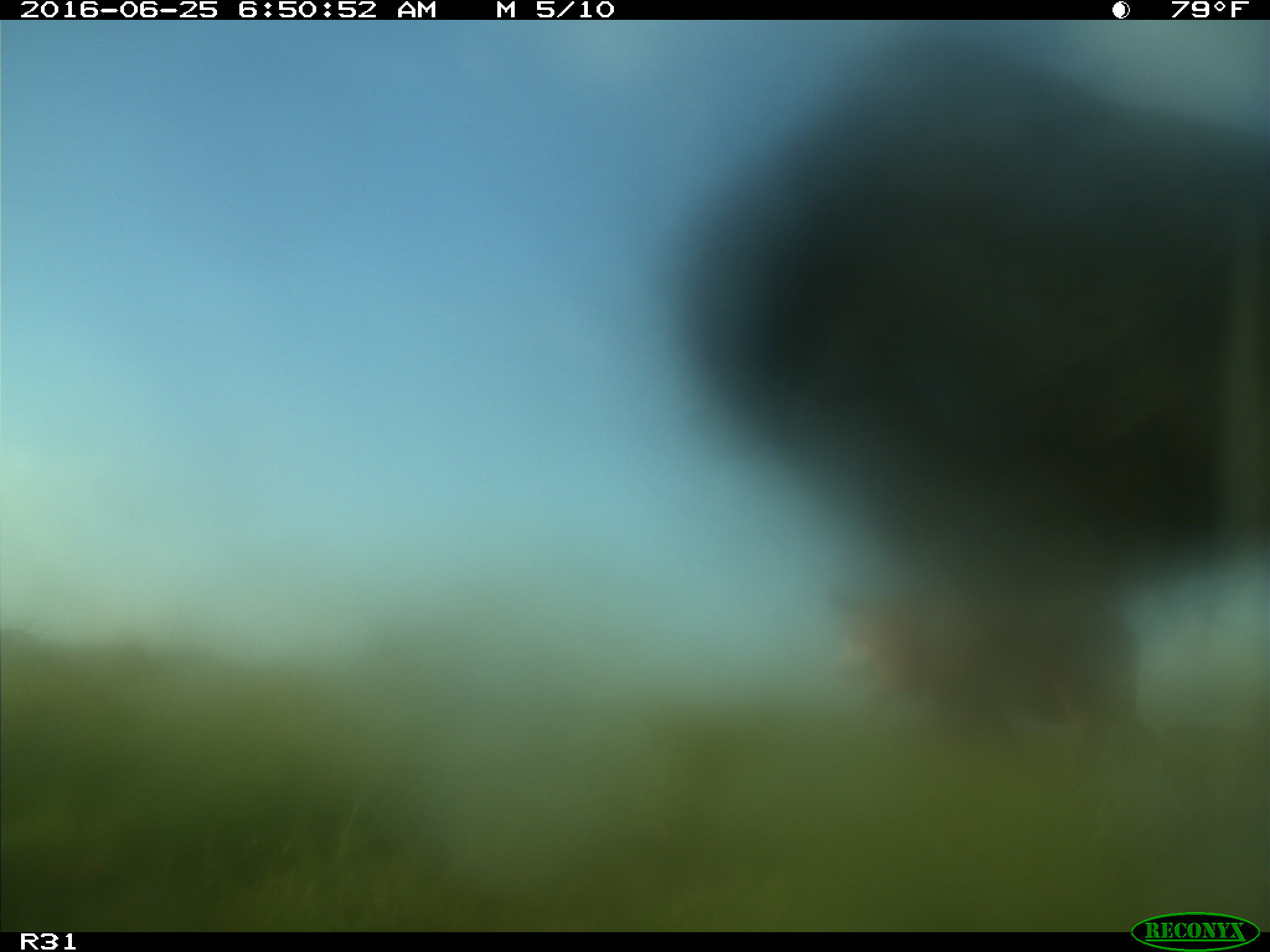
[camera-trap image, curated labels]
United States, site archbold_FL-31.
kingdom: Animalia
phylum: Chordata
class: Mammalia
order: Artiodactyla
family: Bovidae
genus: Bos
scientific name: Bos taurus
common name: domestic cow